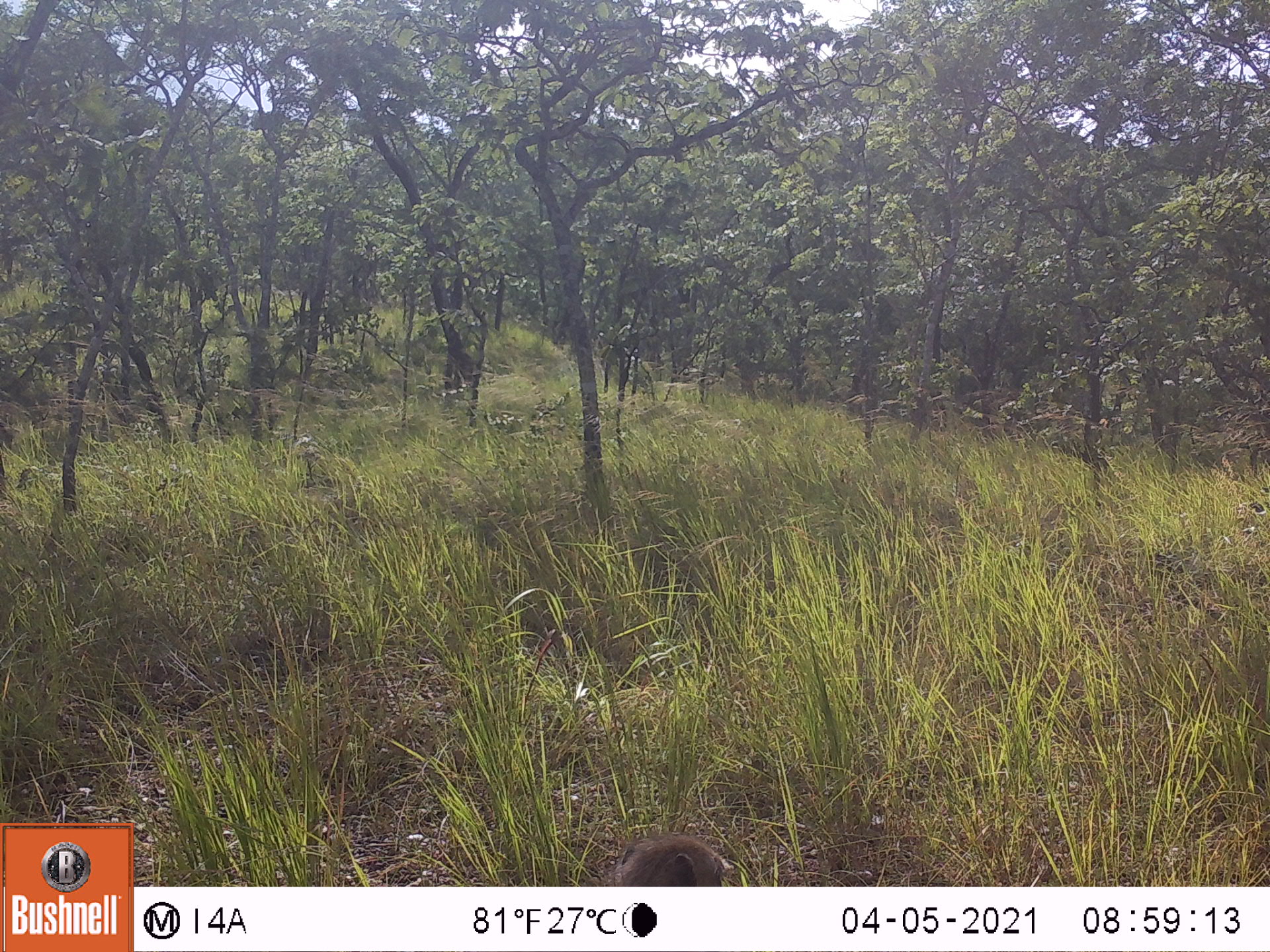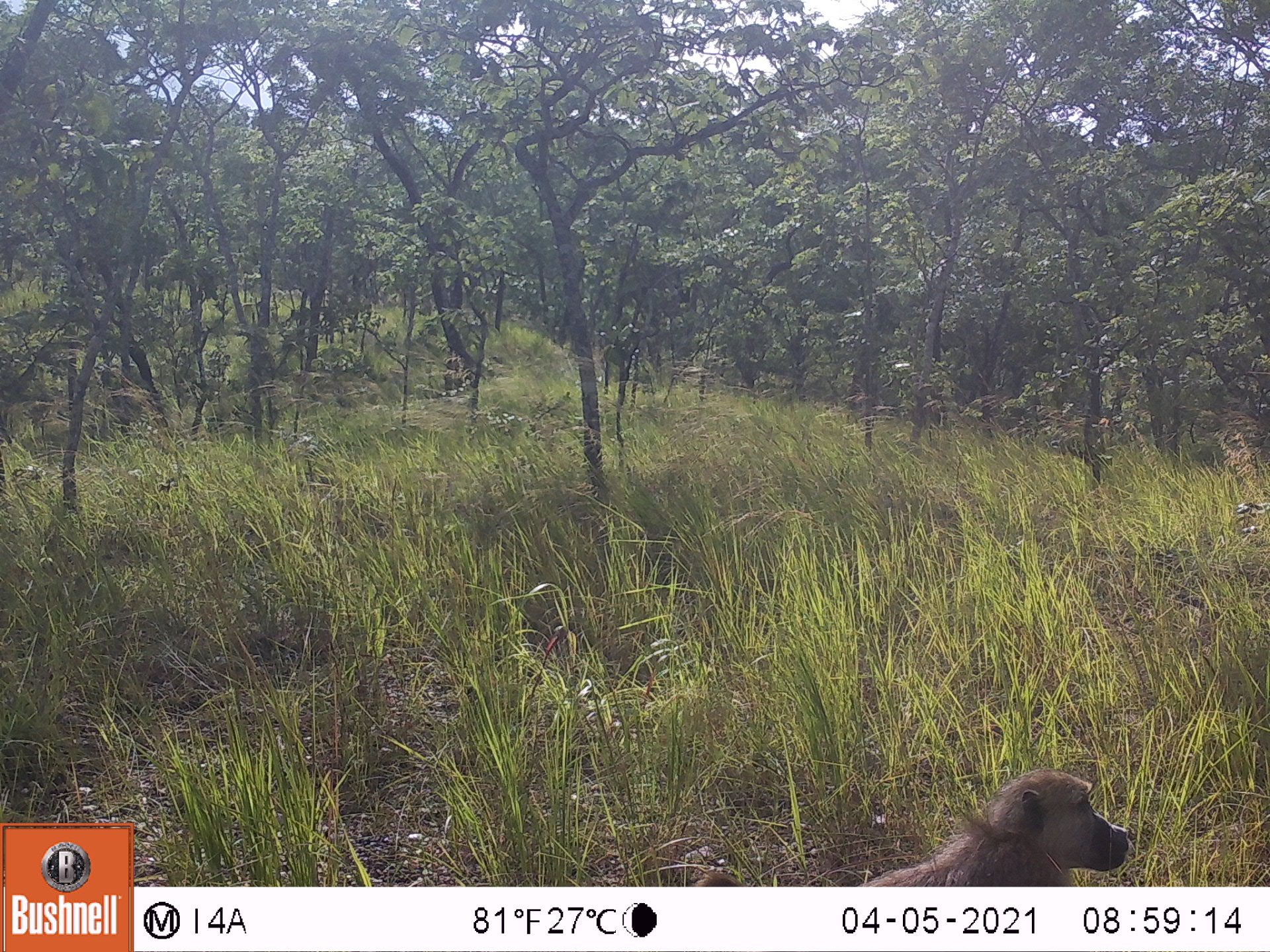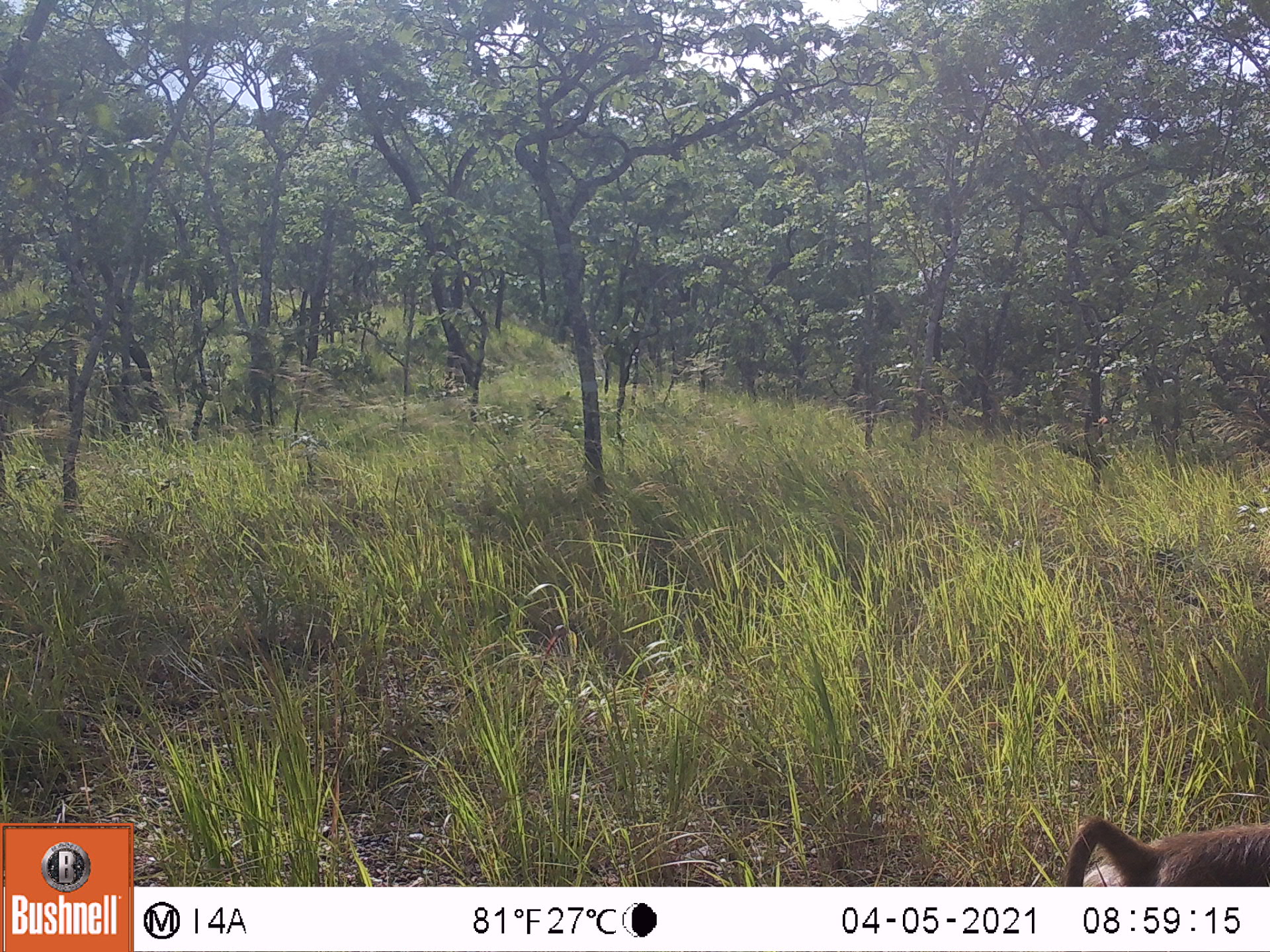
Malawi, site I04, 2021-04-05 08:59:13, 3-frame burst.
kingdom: Animalia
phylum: Chordata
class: Mammalia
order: Primates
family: Cercopithecidae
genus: Papio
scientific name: Papio cynocephalus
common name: yellow baboon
Yellow baboon (Papio cynocephalus), count 1.